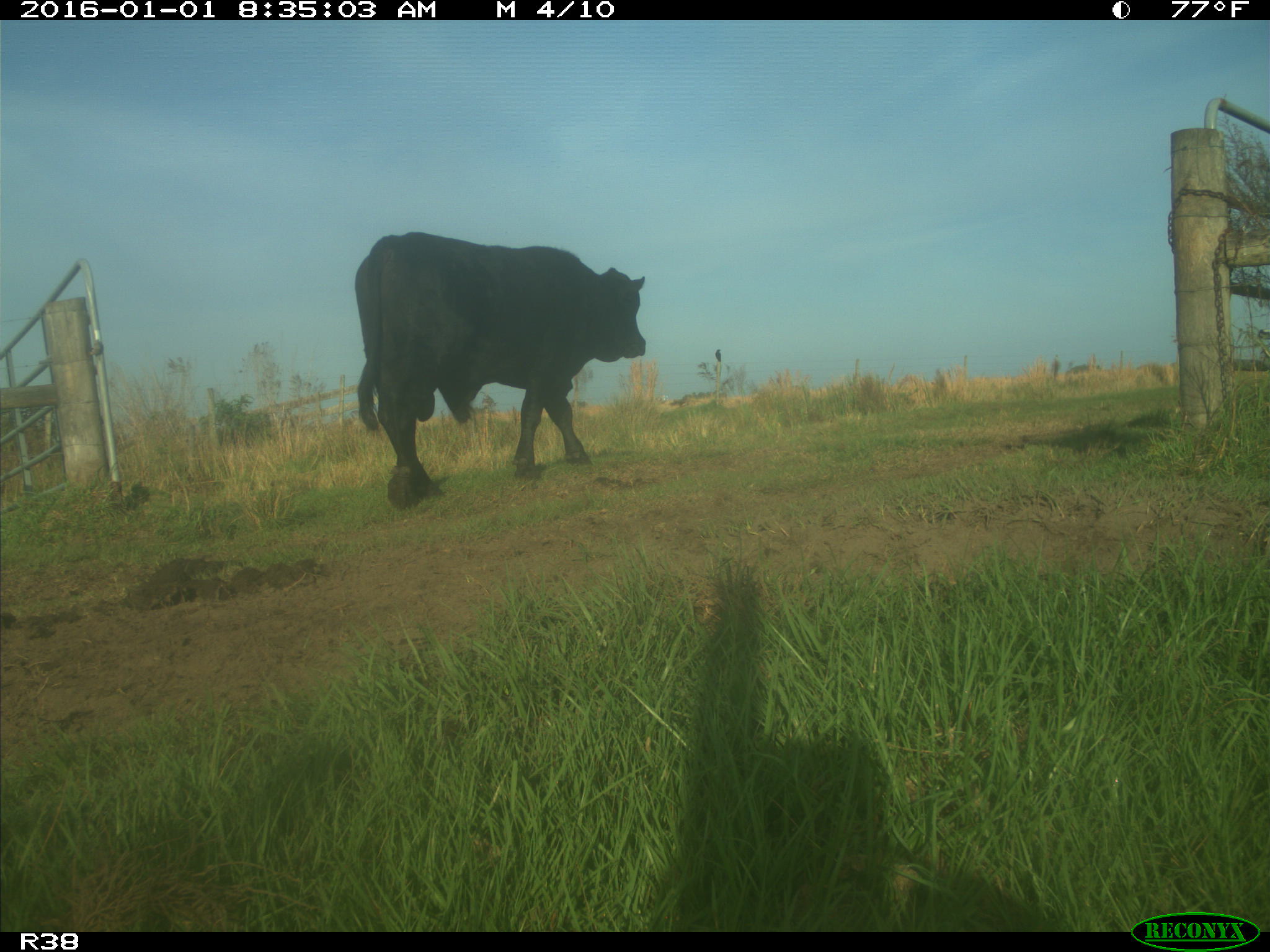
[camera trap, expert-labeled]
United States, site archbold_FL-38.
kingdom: Animalia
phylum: Chordata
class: Mammalia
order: Artiodactyla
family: Bovidae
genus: Bos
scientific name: Bos taurus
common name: domestic cow